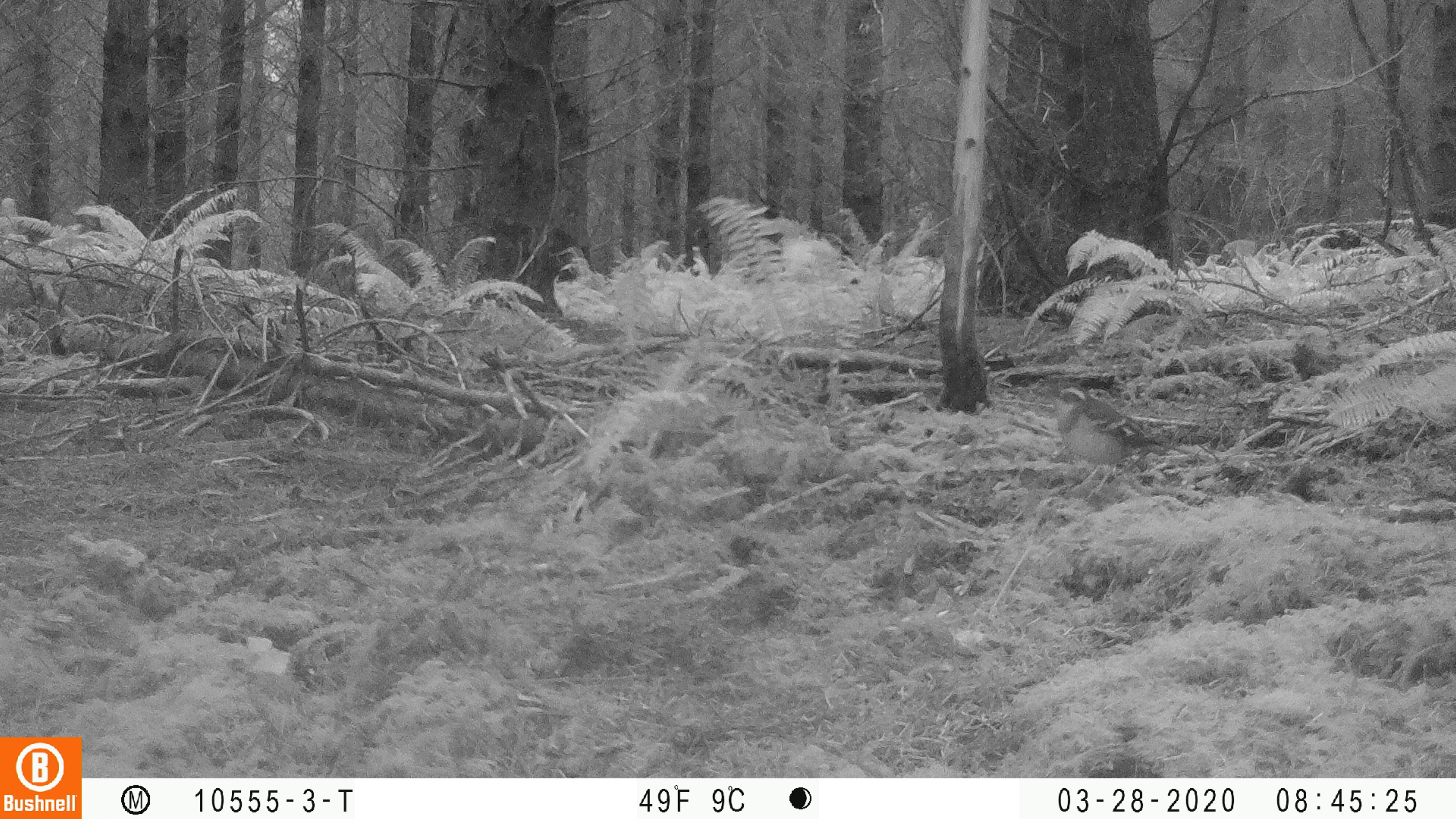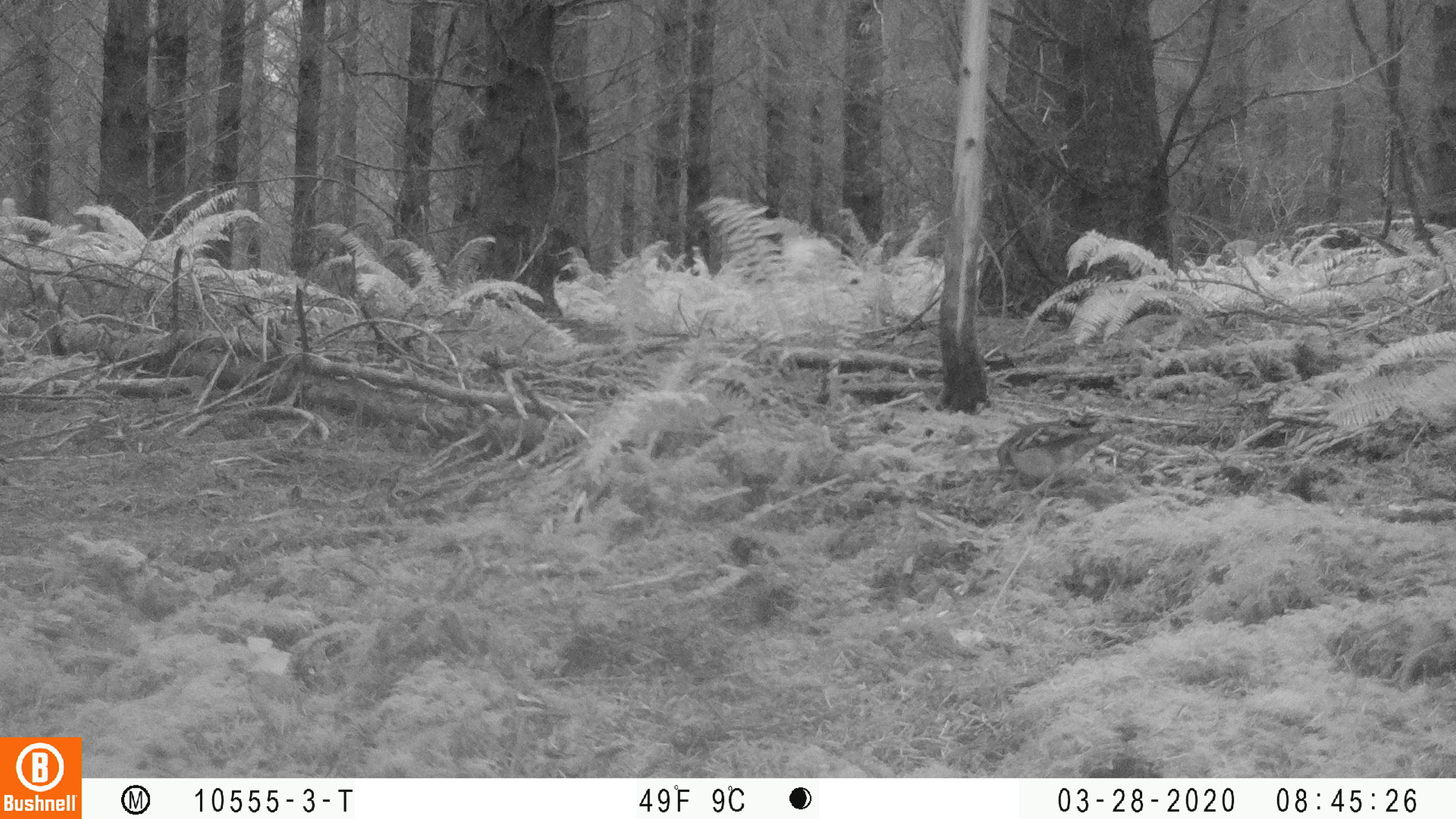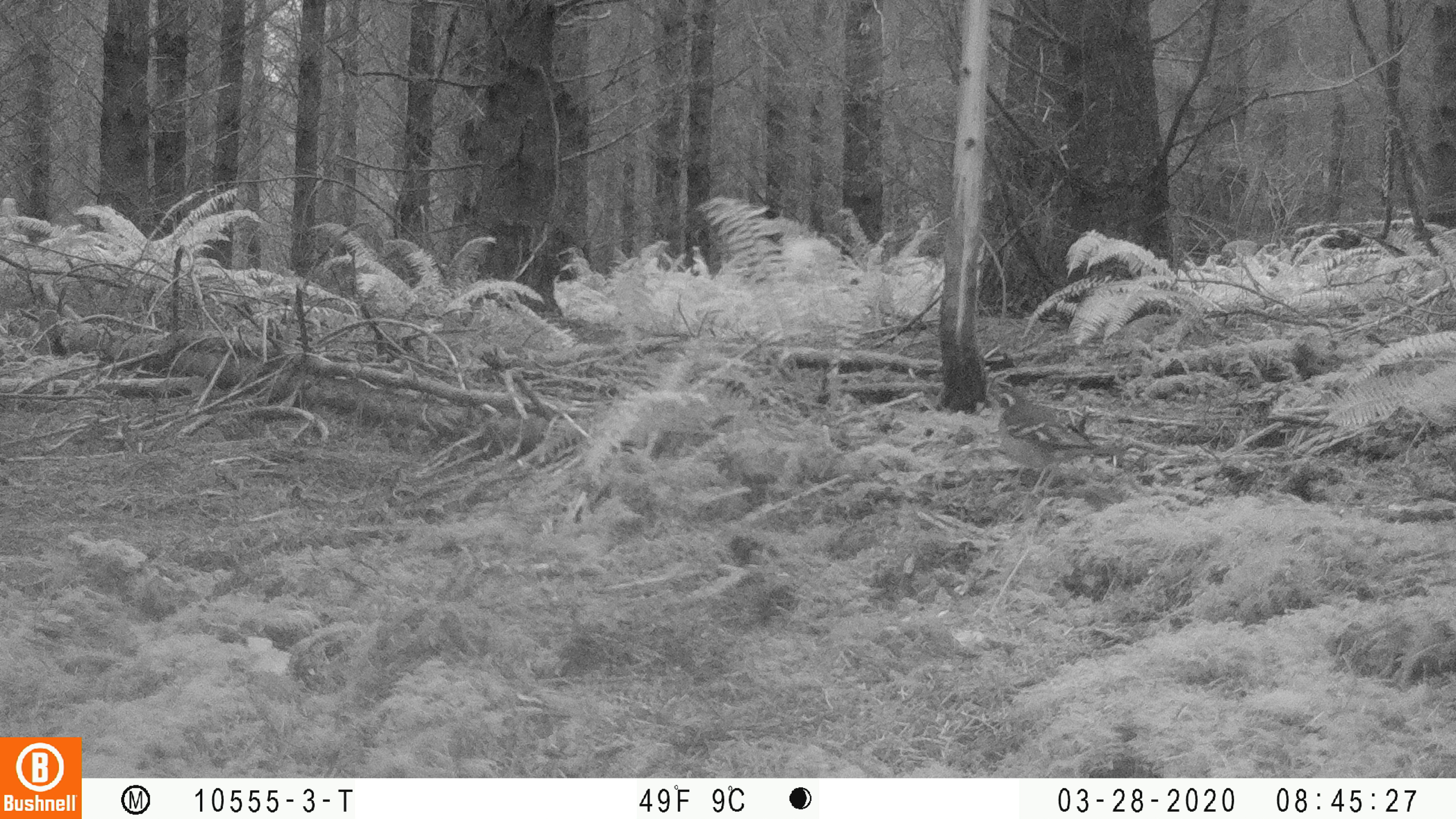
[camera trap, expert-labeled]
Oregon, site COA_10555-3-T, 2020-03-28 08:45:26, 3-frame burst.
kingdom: Animalia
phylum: Chordata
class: Aves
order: Passeriformes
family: Turdidae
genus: Ixoreus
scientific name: Ixoreus naevius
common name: varied thrush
Varied thrush (Ixoreus naevius).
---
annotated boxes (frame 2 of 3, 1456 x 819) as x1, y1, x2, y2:
varied thrush: 992, 418, 1116, 504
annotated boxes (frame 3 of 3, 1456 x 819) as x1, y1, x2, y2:
varied thrush: 989, 386, 1115, 487